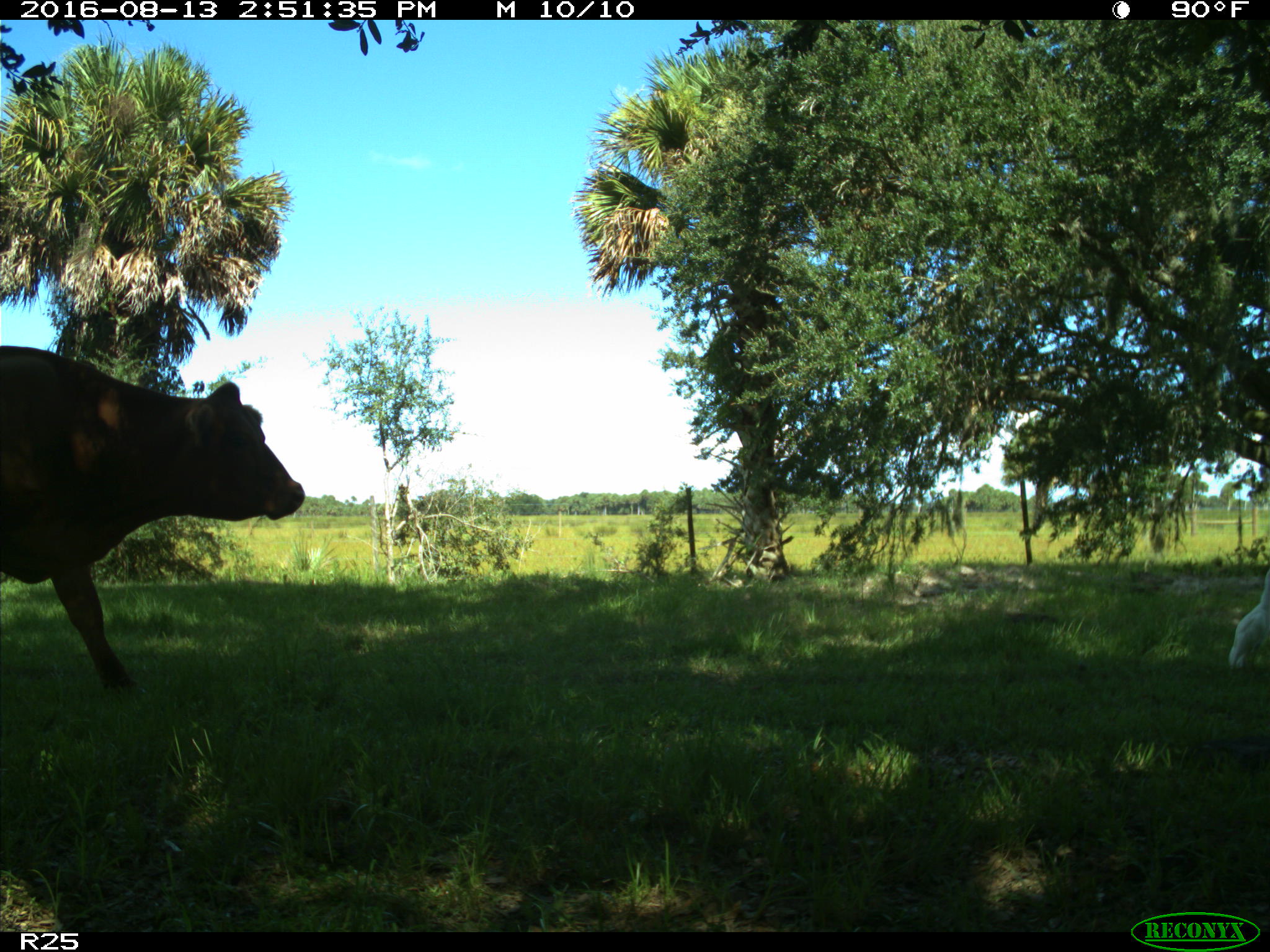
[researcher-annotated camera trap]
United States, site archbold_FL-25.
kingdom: Animalia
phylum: Chordata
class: Mammalia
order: Artiodactyla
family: Bovidae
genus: Bos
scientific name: Bos taurus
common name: domestic cow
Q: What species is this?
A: Bos taurus (domestic cow).